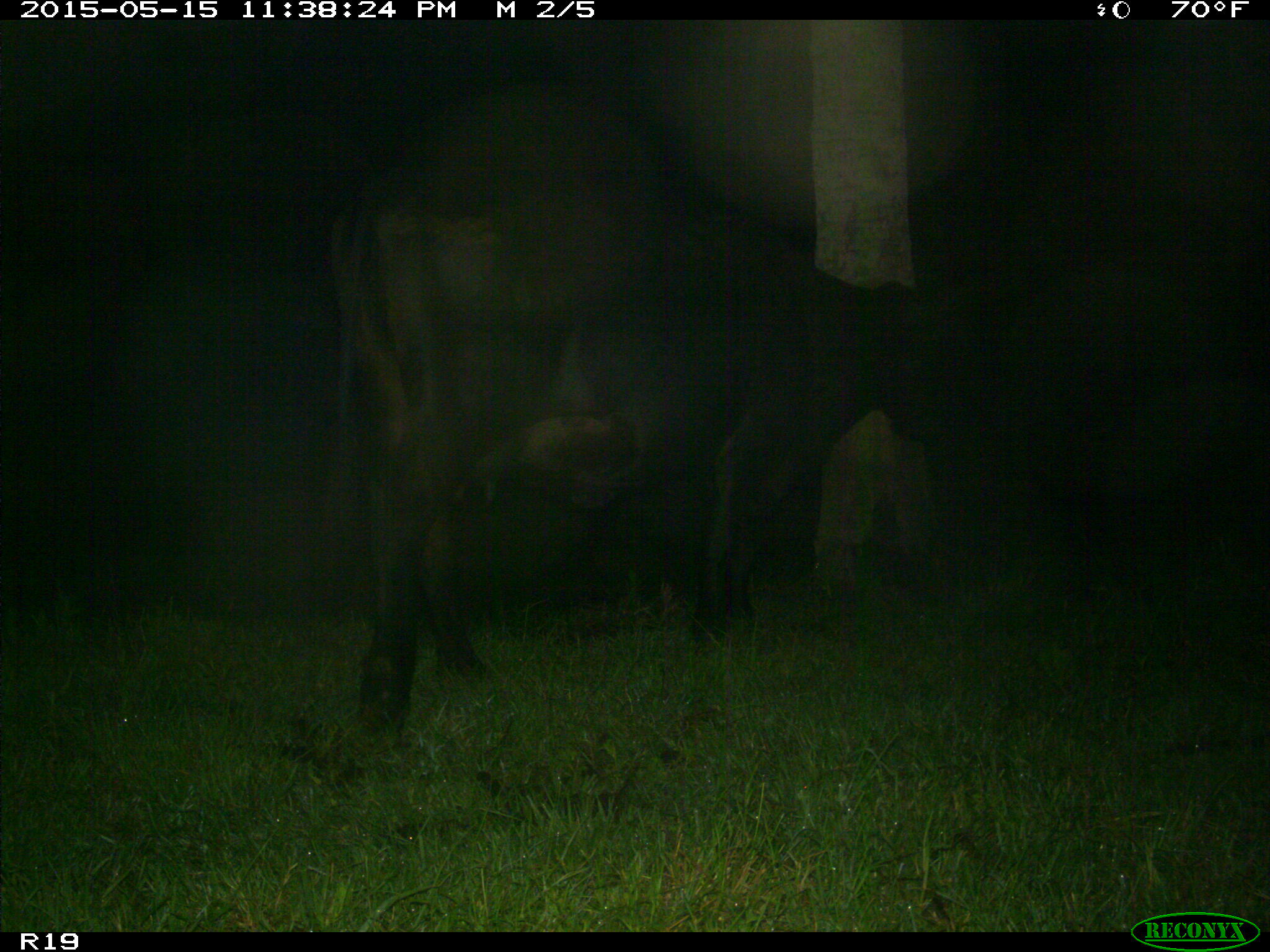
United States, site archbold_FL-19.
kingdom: Animalia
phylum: Chordata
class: Mammalia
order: Artiodactyla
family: Bovidae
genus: Bos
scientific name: Bos taurus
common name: domestic cow